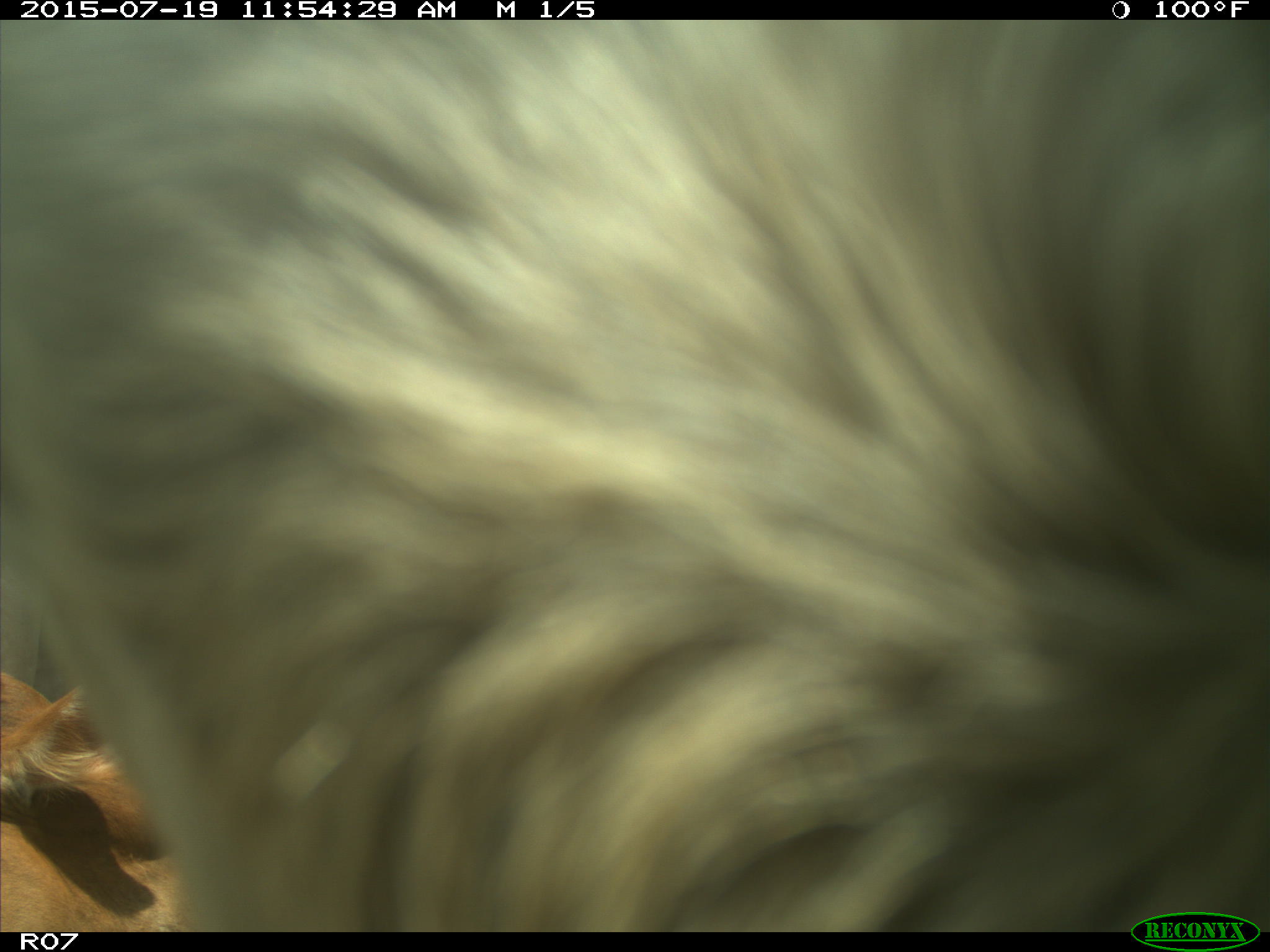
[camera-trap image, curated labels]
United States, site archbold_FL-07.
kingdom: Animalia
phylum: Chordata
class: Mammalia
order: Artiodactyla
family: Bovidae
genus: Bos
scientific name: Bos taurus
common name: domestic cow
Bos taurus (domestic cow).